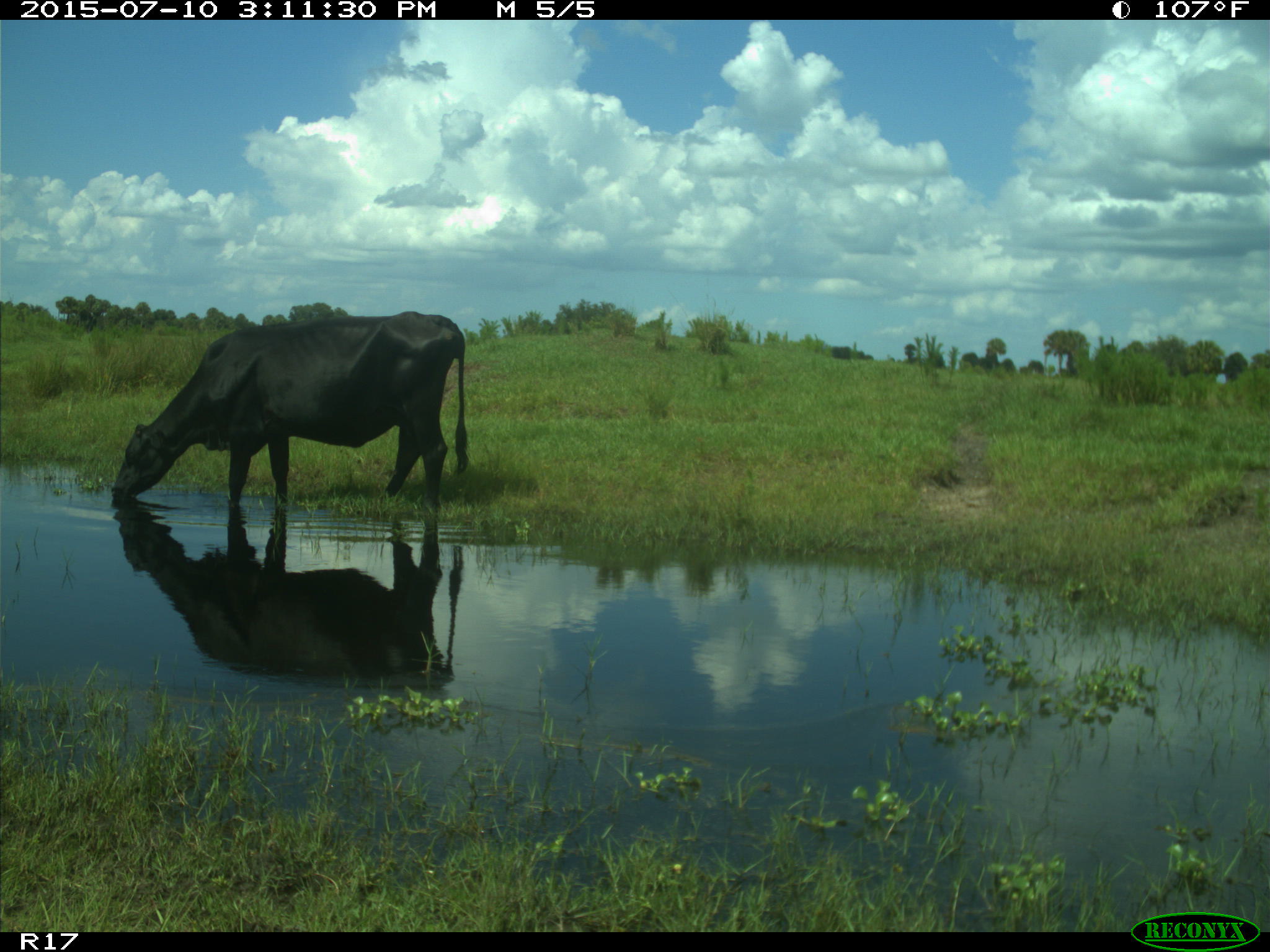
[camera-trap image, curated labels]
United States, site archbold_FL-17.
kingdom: Animalia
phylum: Chordata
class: Mammalia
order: Artiodactyla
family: Bovidae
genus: Bos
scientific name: Bos taurus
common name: domestic cow